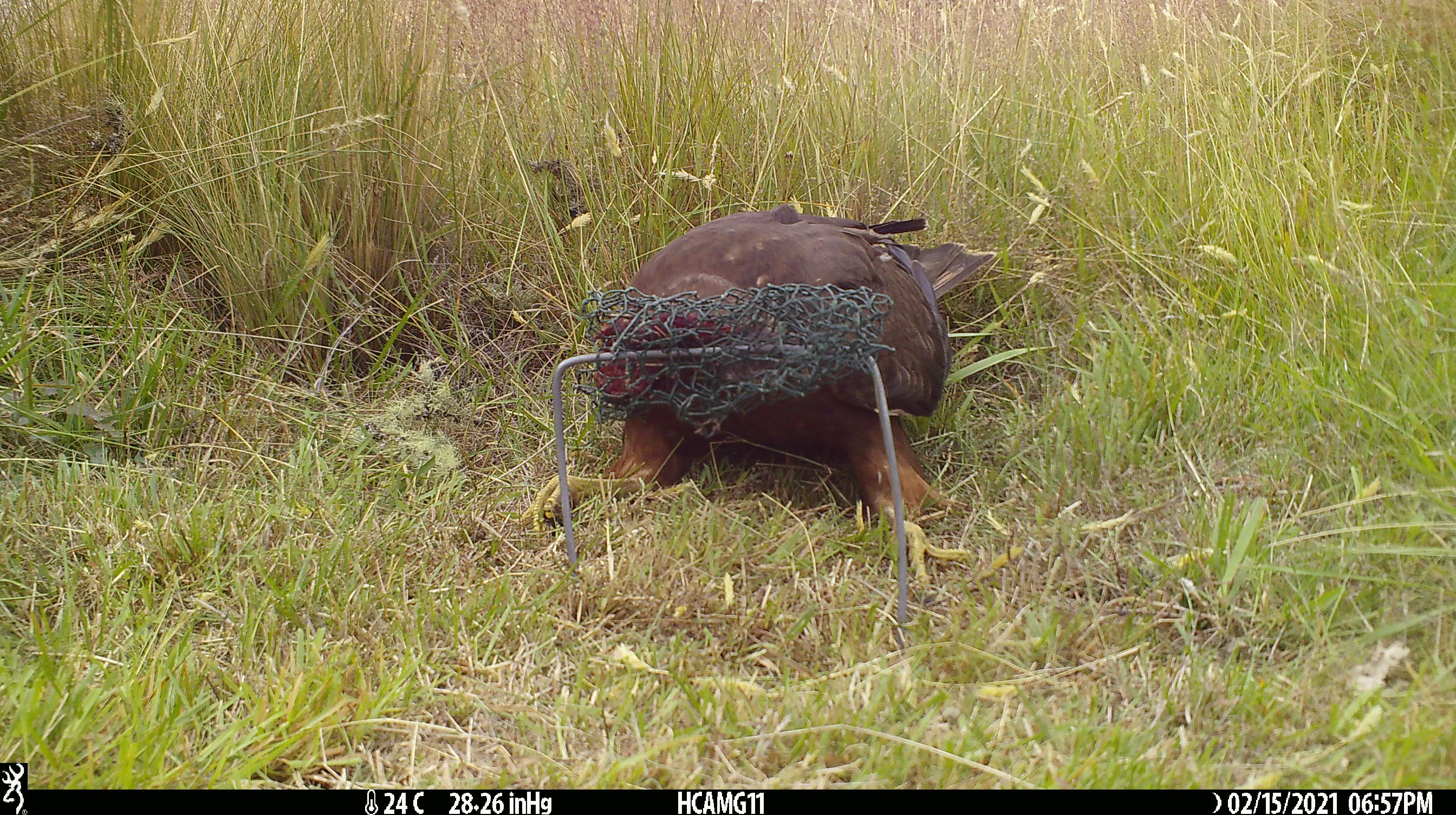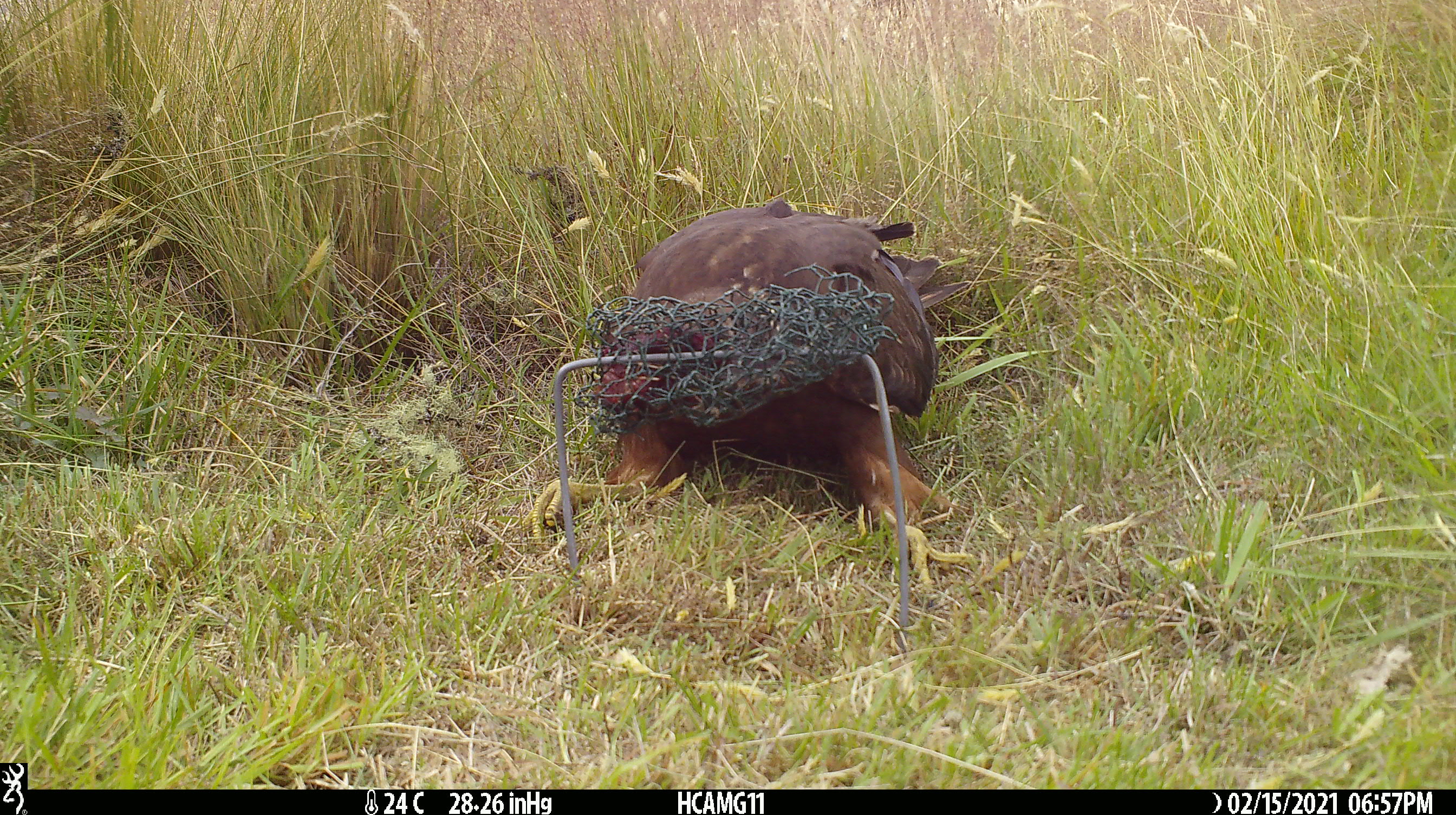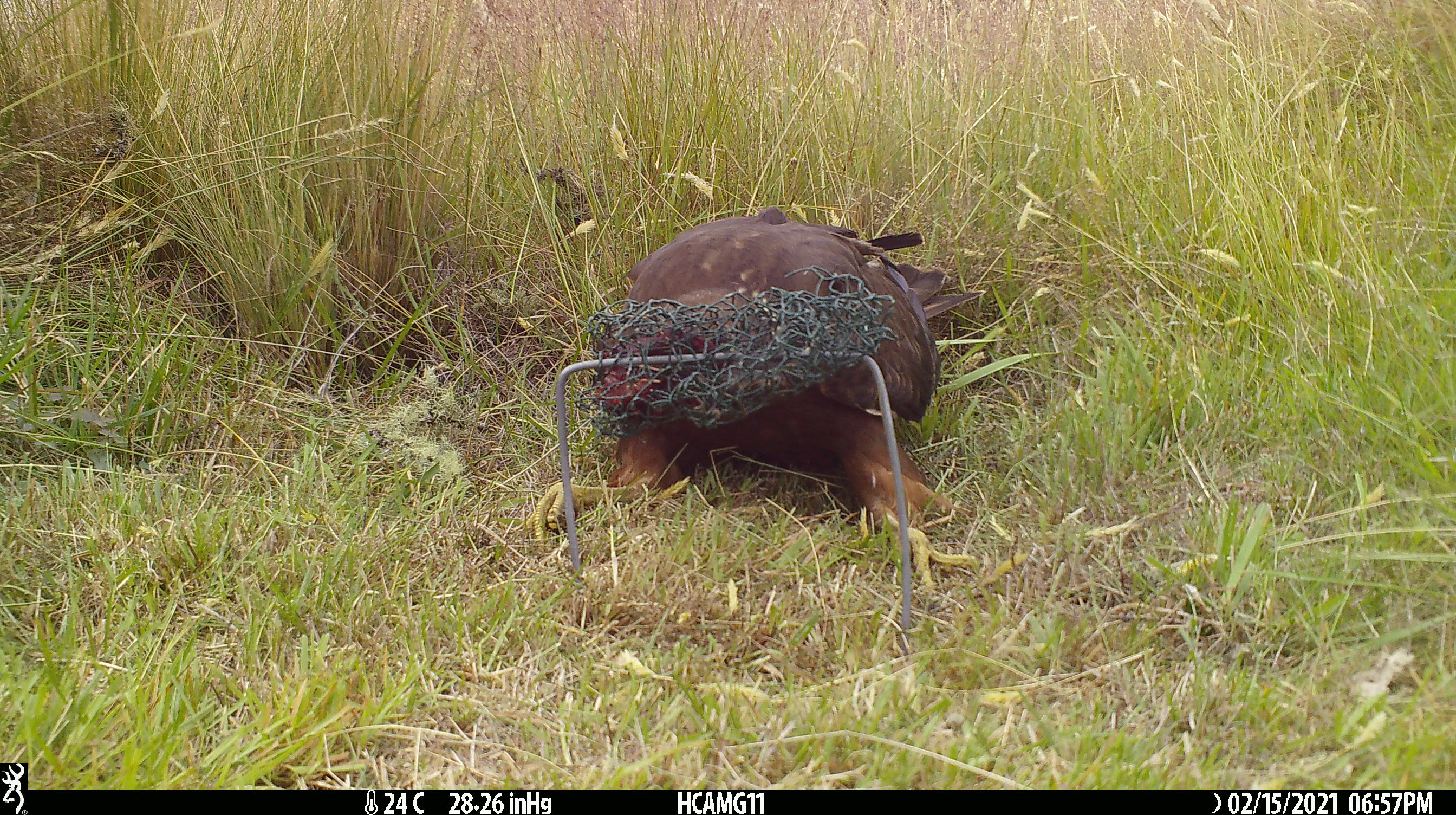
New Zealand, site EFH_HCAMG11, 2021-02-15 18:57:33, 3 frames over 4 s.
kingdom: Animalia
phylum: Chordata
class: Aves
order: Accipitriformes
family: Accipitridae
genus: Circus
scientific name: Circus approximans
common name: swamp harrier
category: harrier